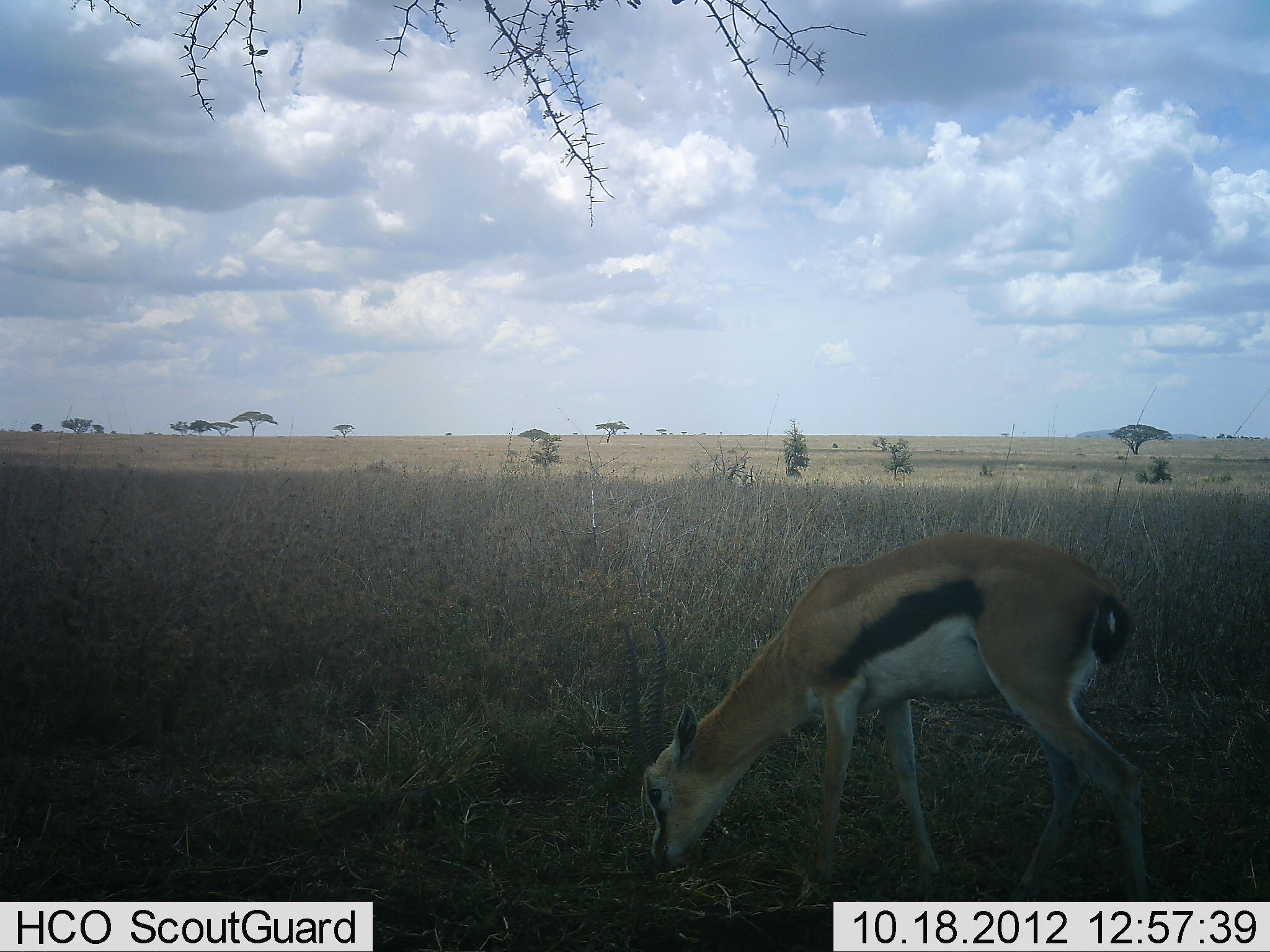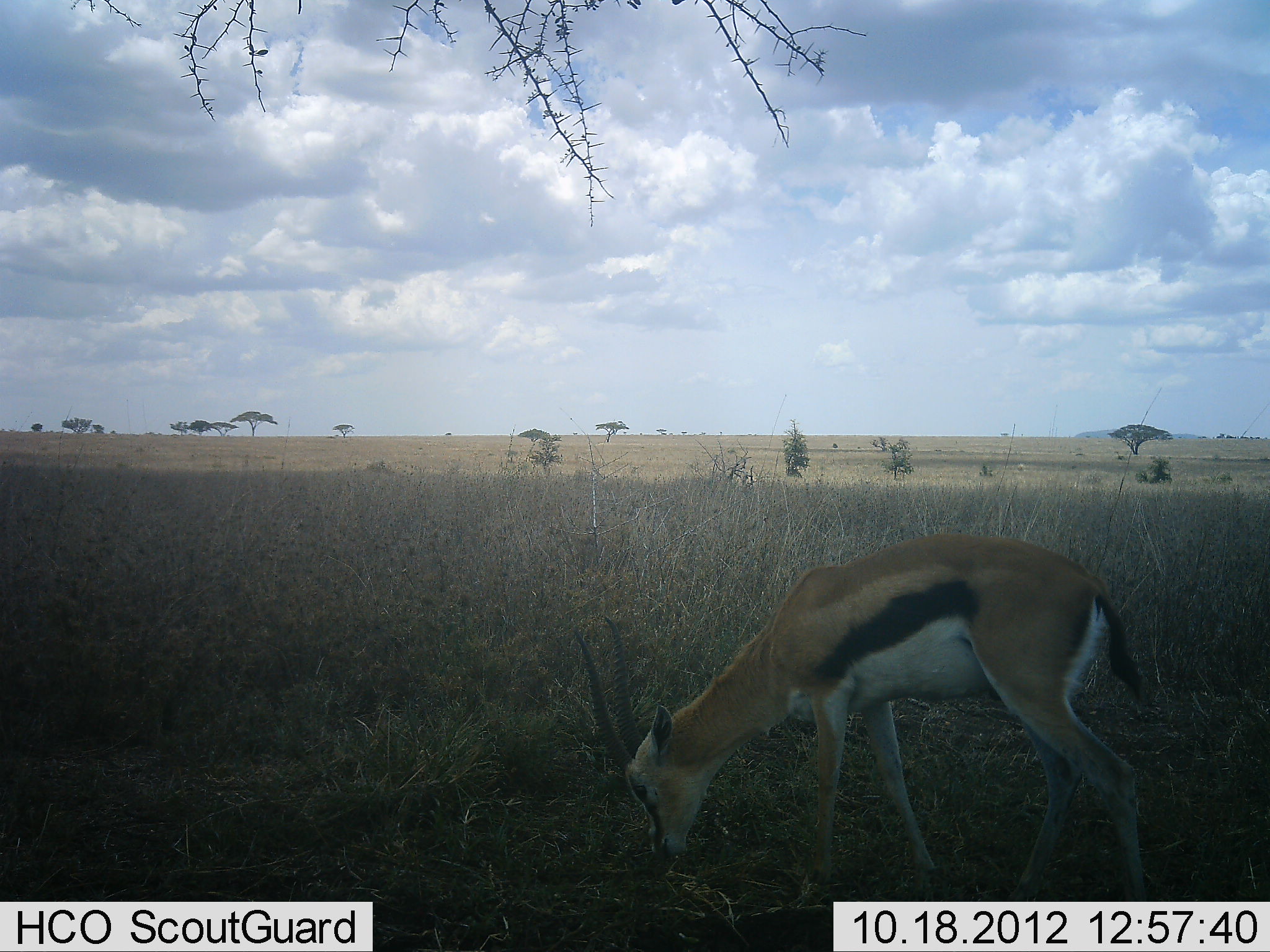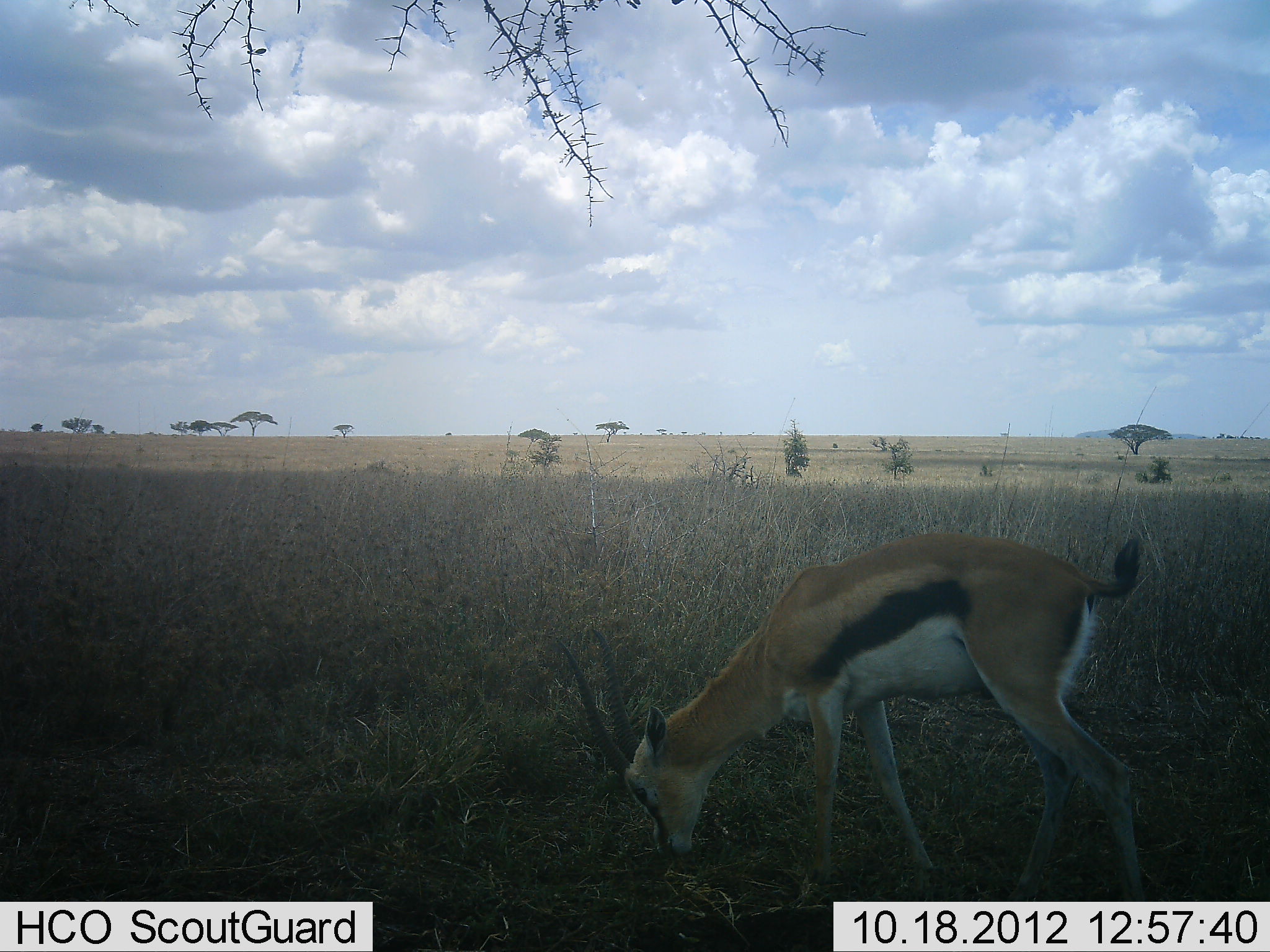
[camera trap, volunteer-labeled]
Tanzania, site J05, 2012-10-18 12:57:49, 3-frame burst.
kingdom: Animalia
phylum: Chordata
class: Mammalia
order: Artiodactyla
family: Bovidae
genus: Eudorcas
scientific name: Eudorcas thomsonii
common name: thomson's gazelle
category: gazellethomsons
Gazellethomsons (thomson's gazelle) (Eudorcas thomsonii), count 1. Behavior (volunteer vote fractions): standing 10%, resting 0%, moving 0%, interacting 0%. Young present (vote fraction): 0%. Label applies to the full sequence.